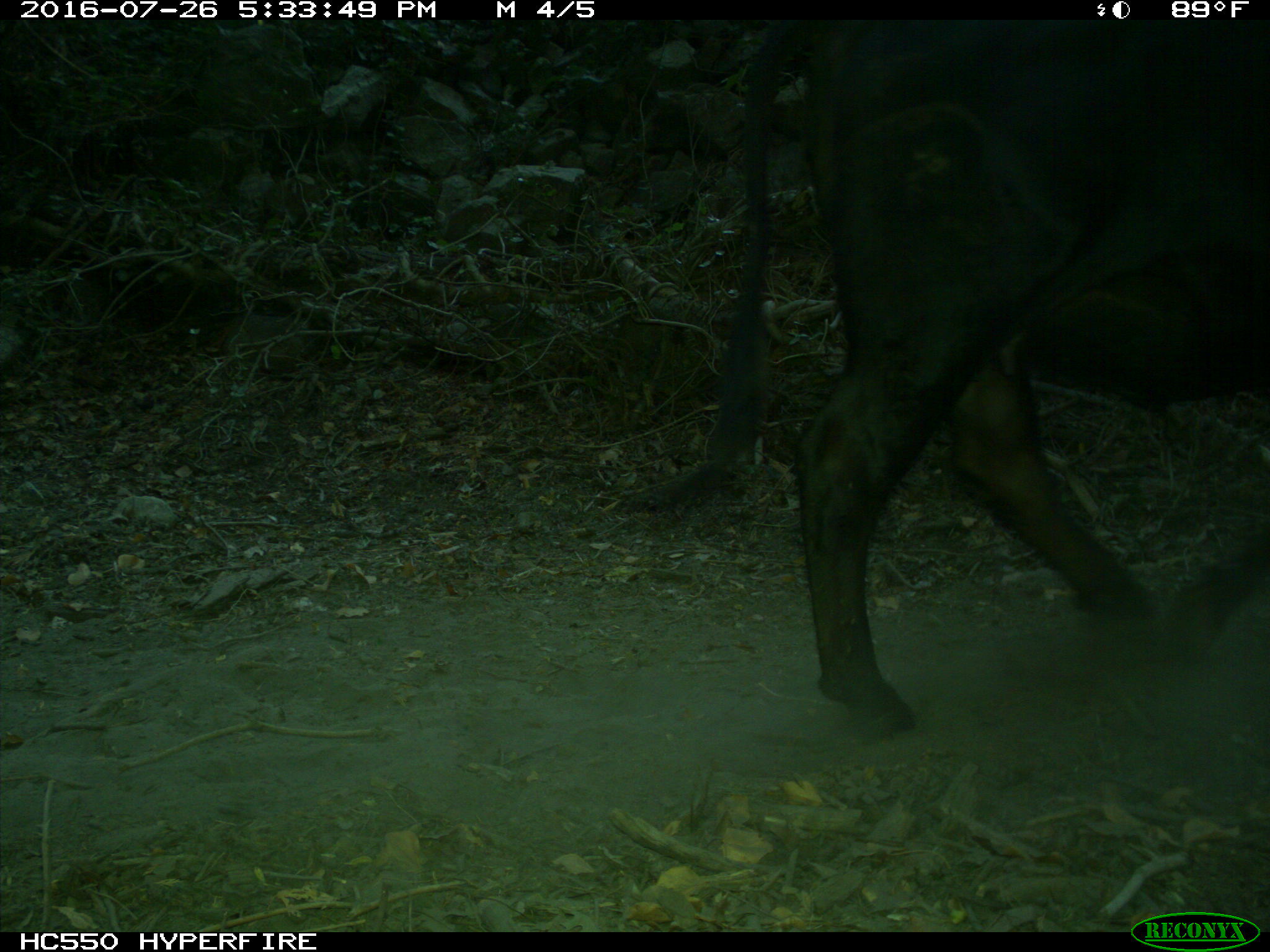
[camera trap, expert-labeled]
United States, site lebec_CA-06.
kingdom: Animalia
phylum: Chordata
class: Mammalia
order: Artiodactyla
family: Bovidae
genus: Bos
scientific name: Bos taurus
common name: domestic cow